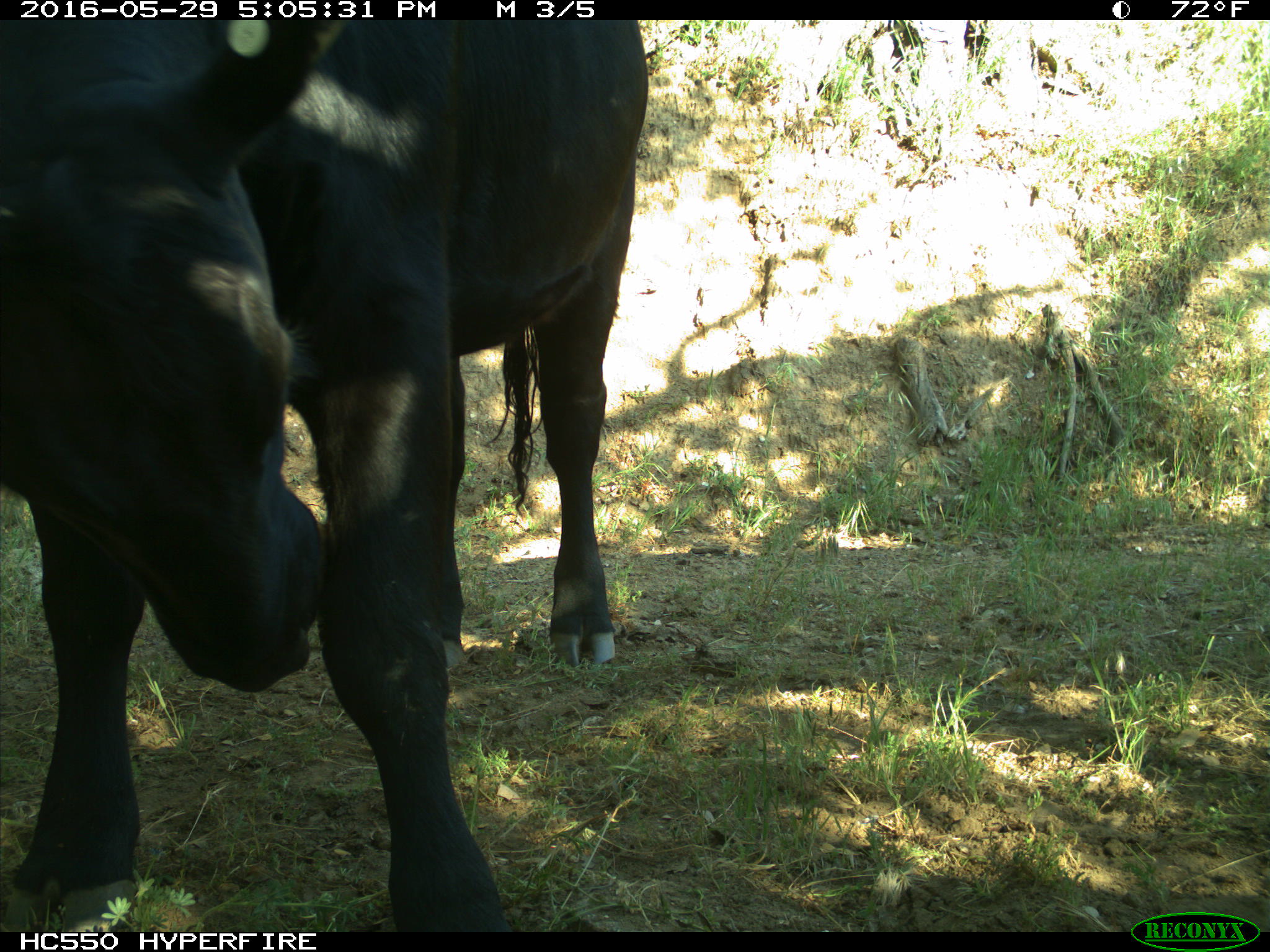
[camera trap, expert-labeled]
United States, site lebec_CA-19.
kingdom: Animalia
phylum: Chordata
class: Mammalia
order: Artiodactyla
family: Bovidae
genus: Bos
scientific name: Bos taurus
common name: domestic cow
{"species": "Bos taurus (domestic cow)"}